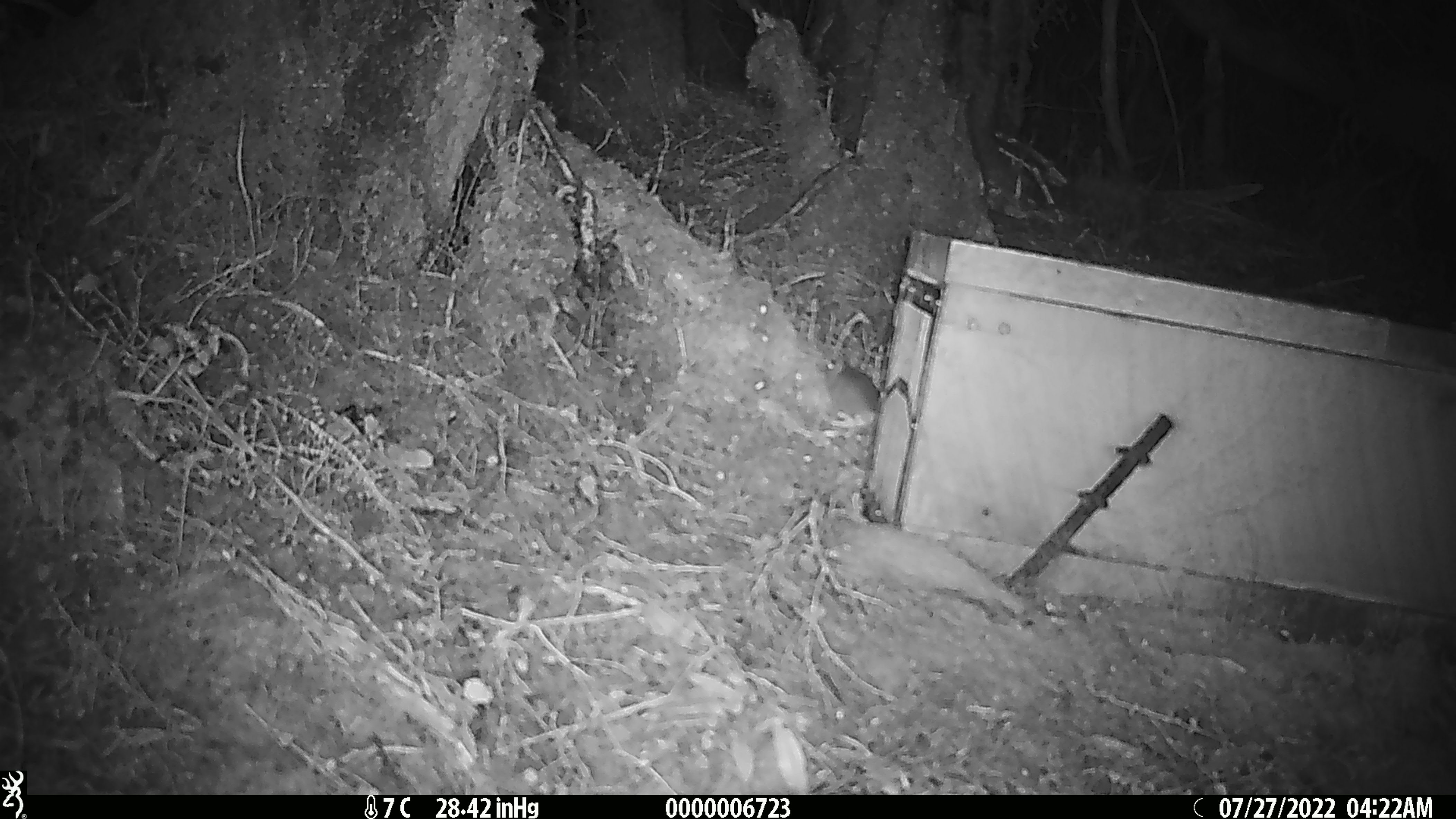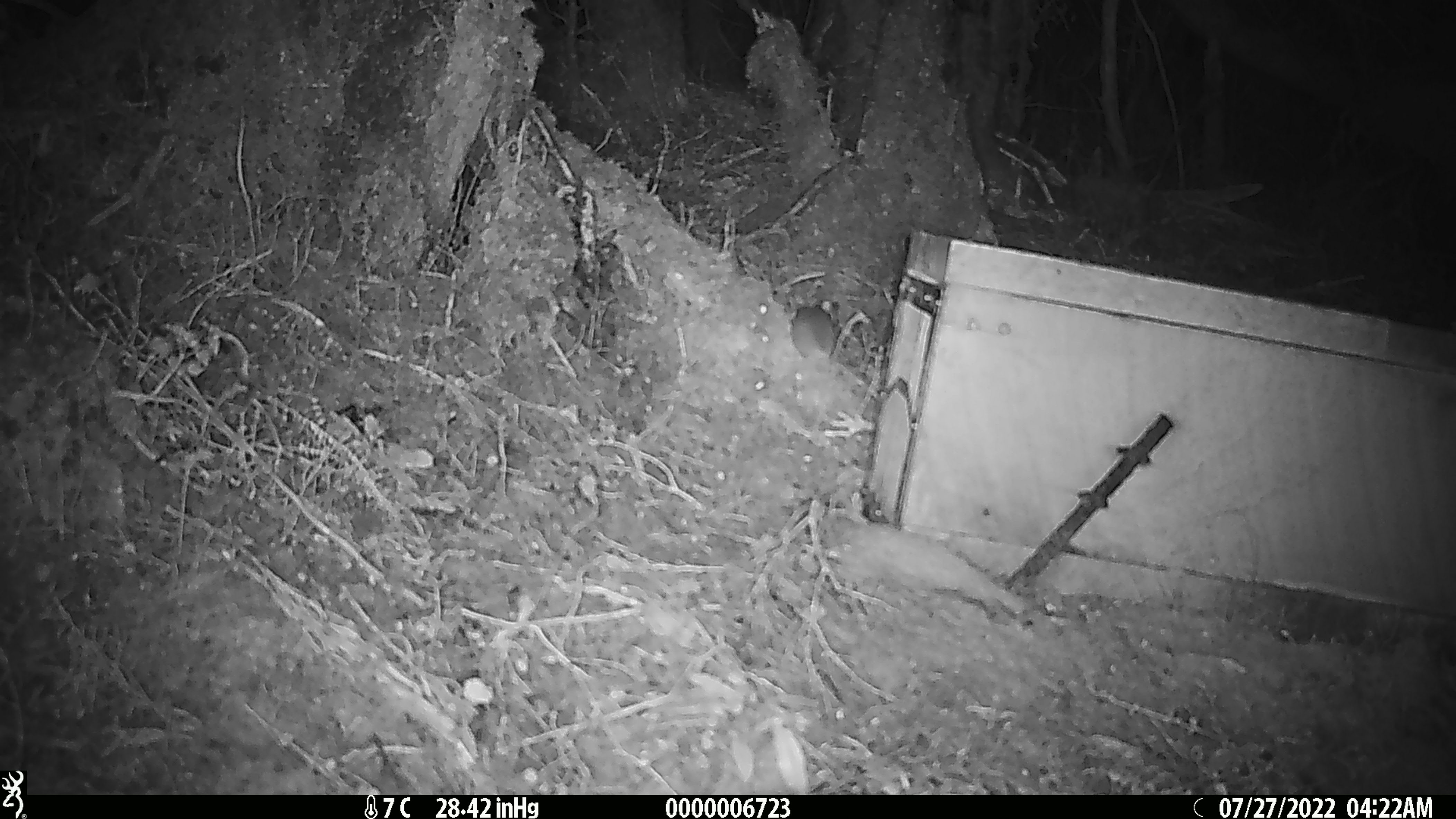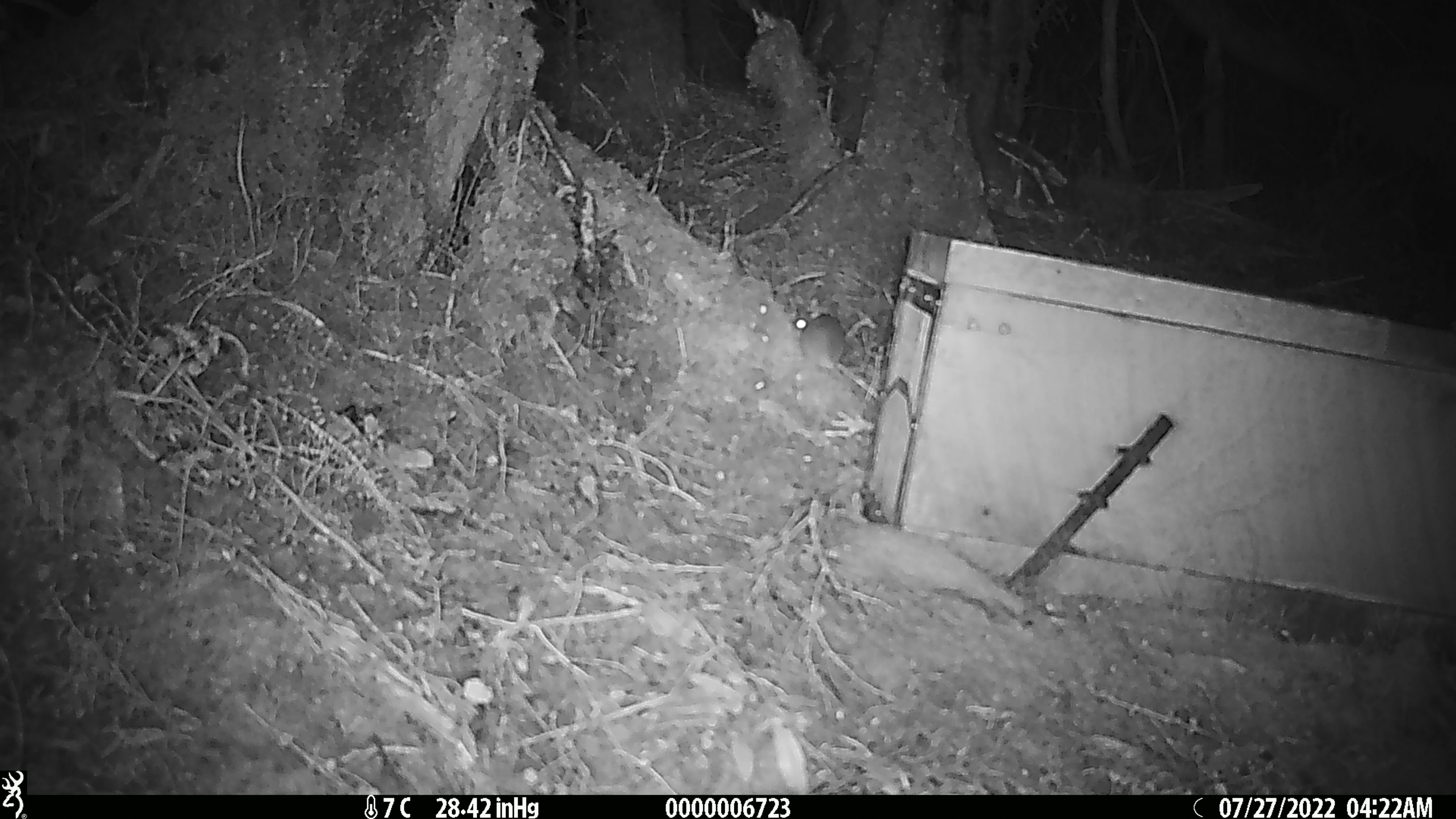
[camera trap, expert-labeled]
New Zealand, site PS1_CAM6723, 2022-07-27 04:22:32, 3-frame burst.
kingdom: Animalia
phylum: Chordata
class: Mammalia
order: Rodentia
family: Muridae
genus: Mus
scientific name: Mus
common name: mouse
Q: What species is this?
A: Mouse (Mus).